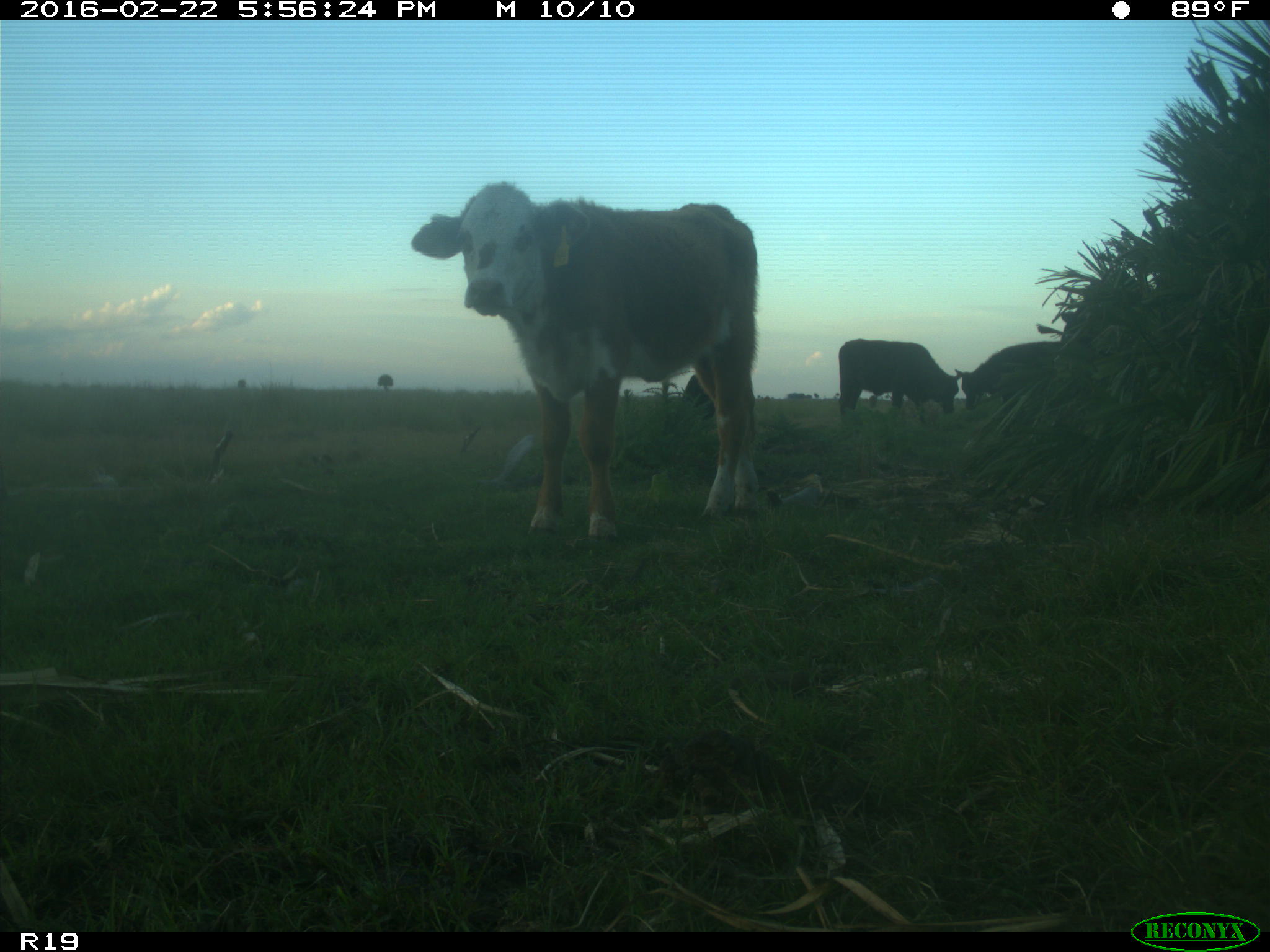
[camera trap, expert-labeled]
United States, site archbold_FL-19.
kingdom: Animalia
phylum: Chordata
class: Mammalia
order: Artiodactyla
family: Bovidae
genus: Bos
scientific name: Bos taurus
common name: domestic cow